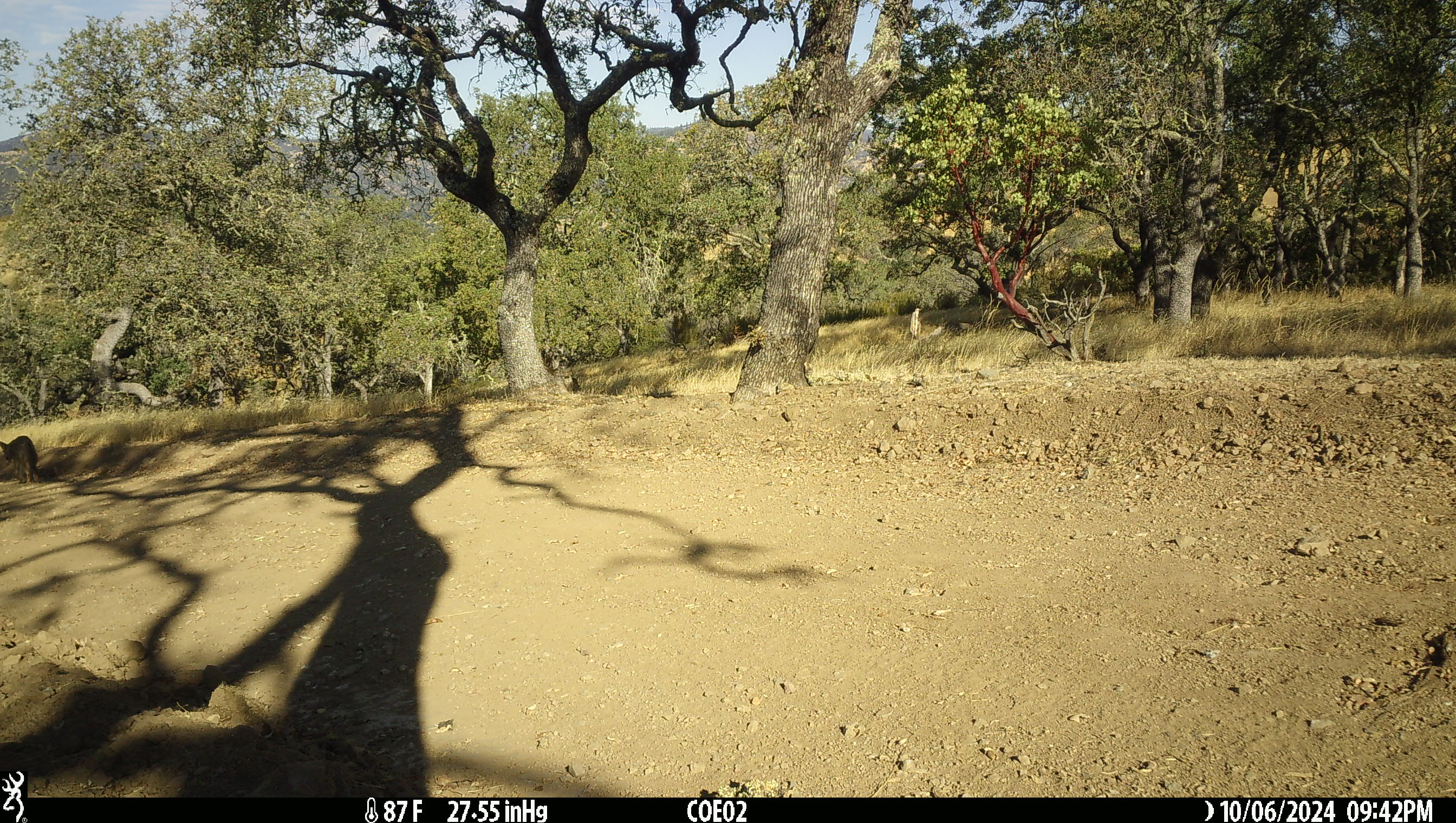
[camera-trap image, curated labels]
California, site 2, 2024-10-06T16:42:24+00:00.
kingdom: Animalia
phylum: Chordata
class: Mammalia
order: Carnivora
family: Canidae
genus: Canis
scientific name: Canis latrans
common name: coyote